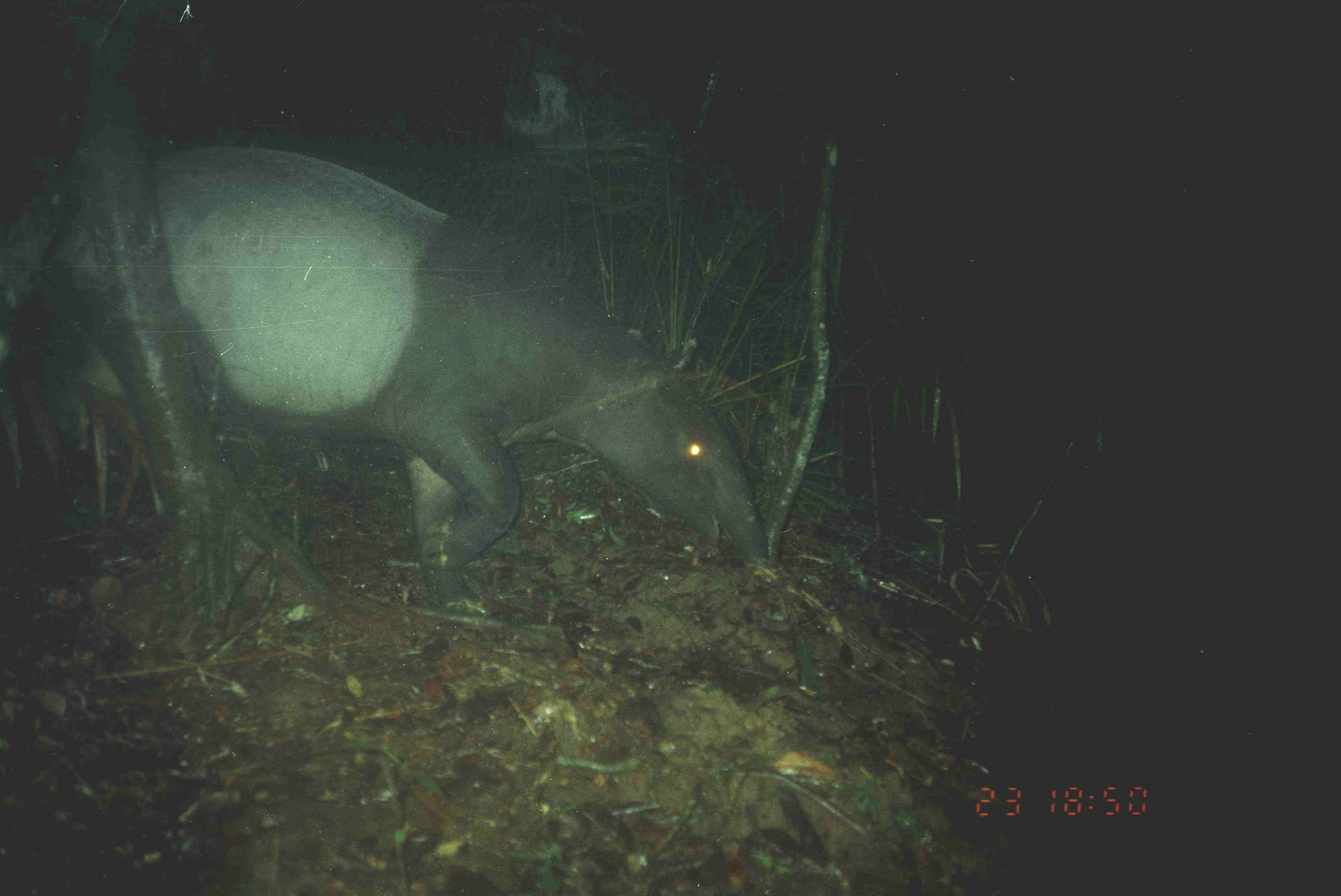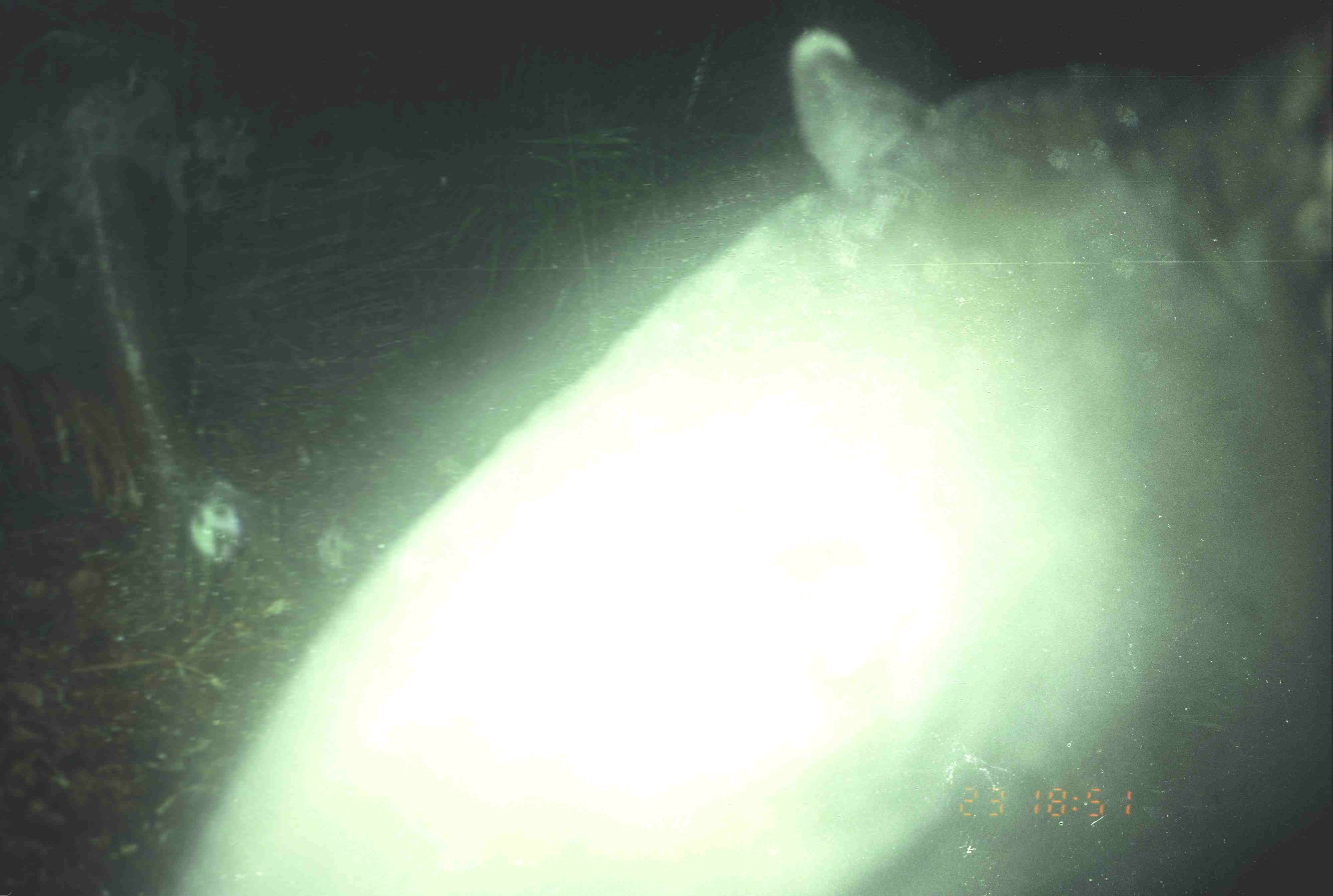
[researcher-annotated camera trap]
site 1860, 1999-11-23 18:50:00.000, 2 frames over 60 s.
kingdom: Animalia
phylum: Chordata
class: Mammalia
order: Perissodactyla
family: Tapiridae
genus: Tapirus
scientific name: Tapirus indicus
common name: malayan tapir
Tapirus indicus (malayan tapir), count 1.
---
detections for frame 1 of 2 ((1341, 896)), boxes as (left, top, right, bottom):
tapirus indicus: (0, 139, 774, 616)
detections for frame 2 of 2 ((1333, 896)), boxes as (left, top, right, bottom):
tapirus indicus: (133, 23, 1333, 896)